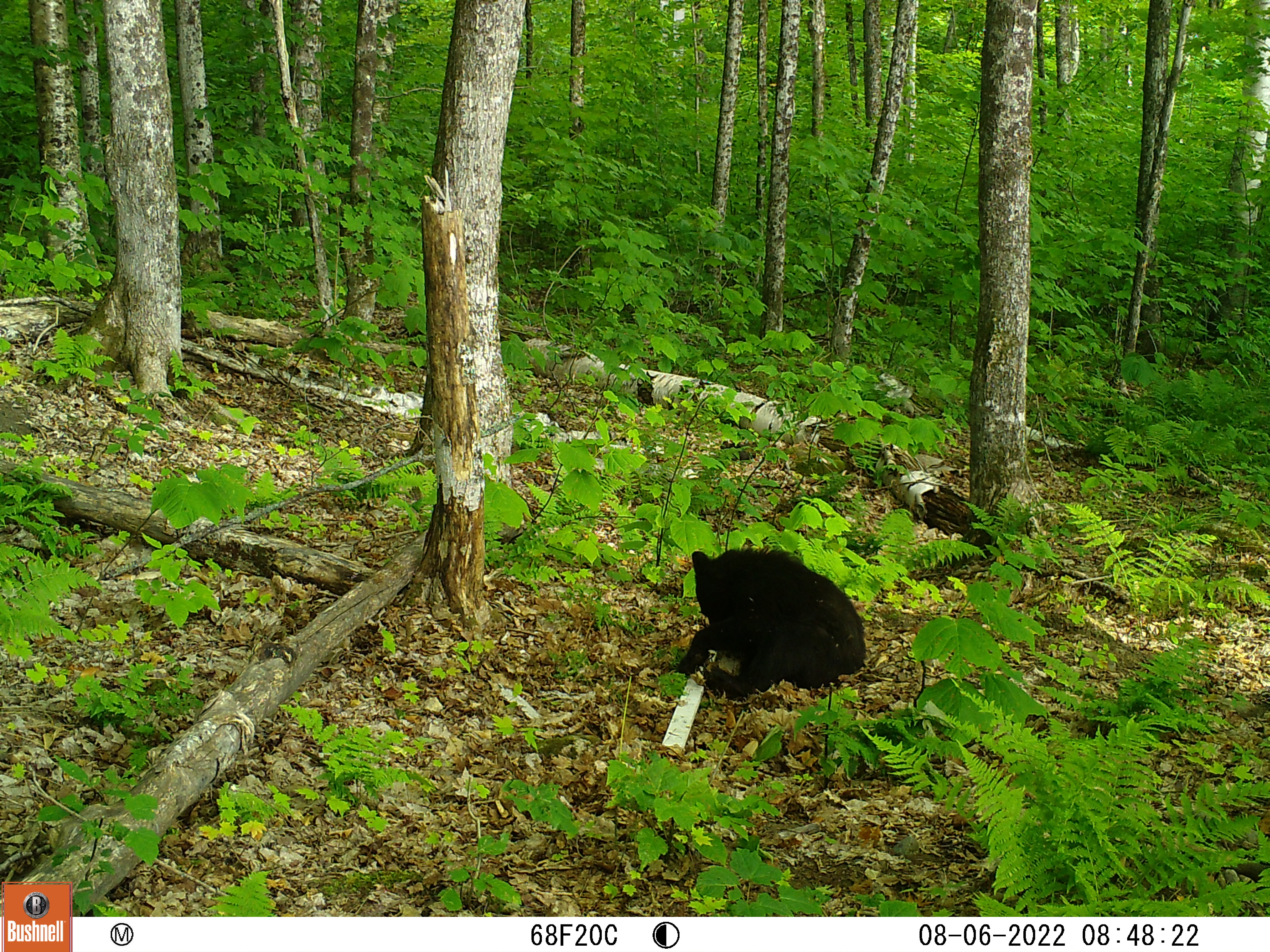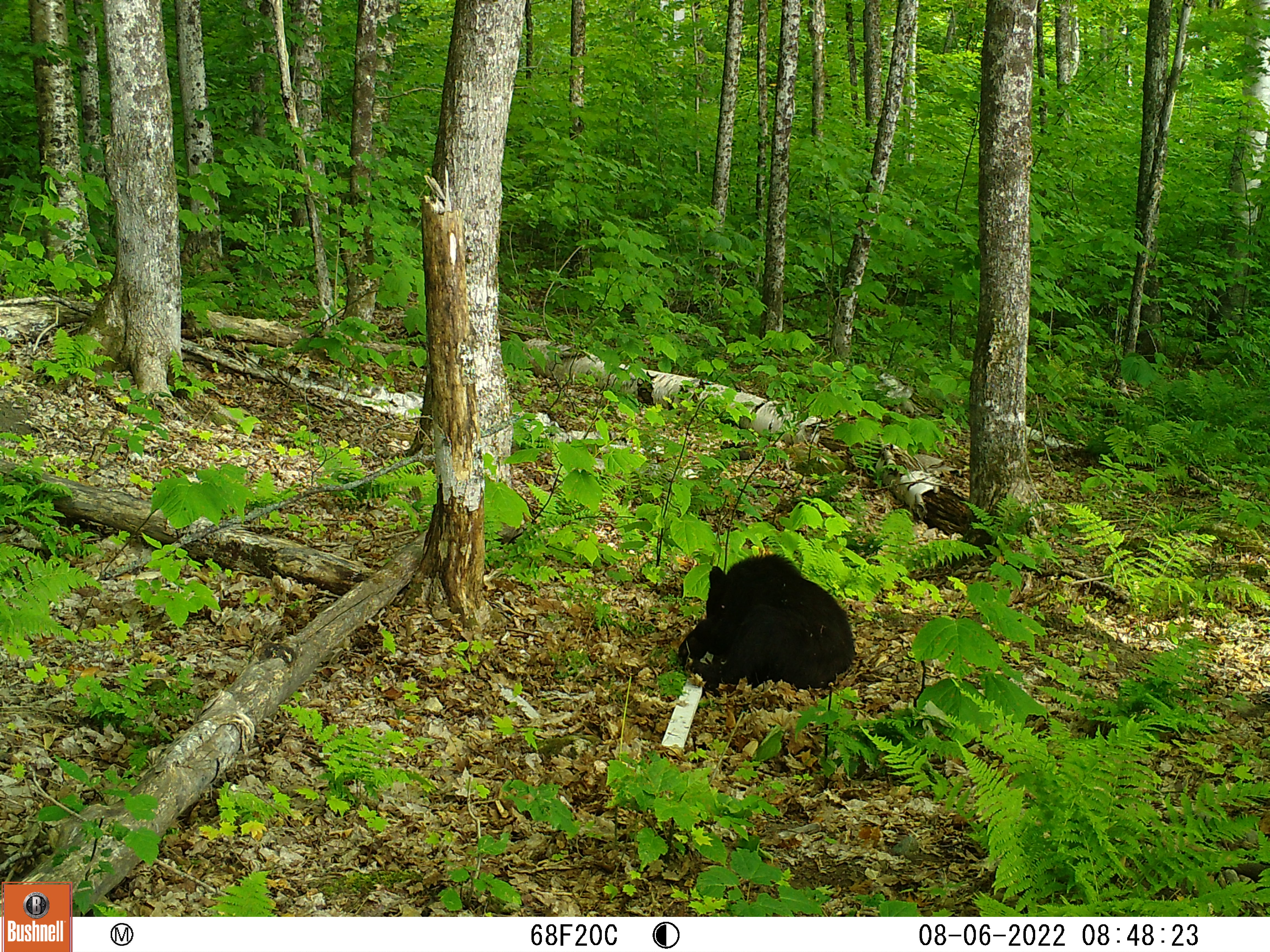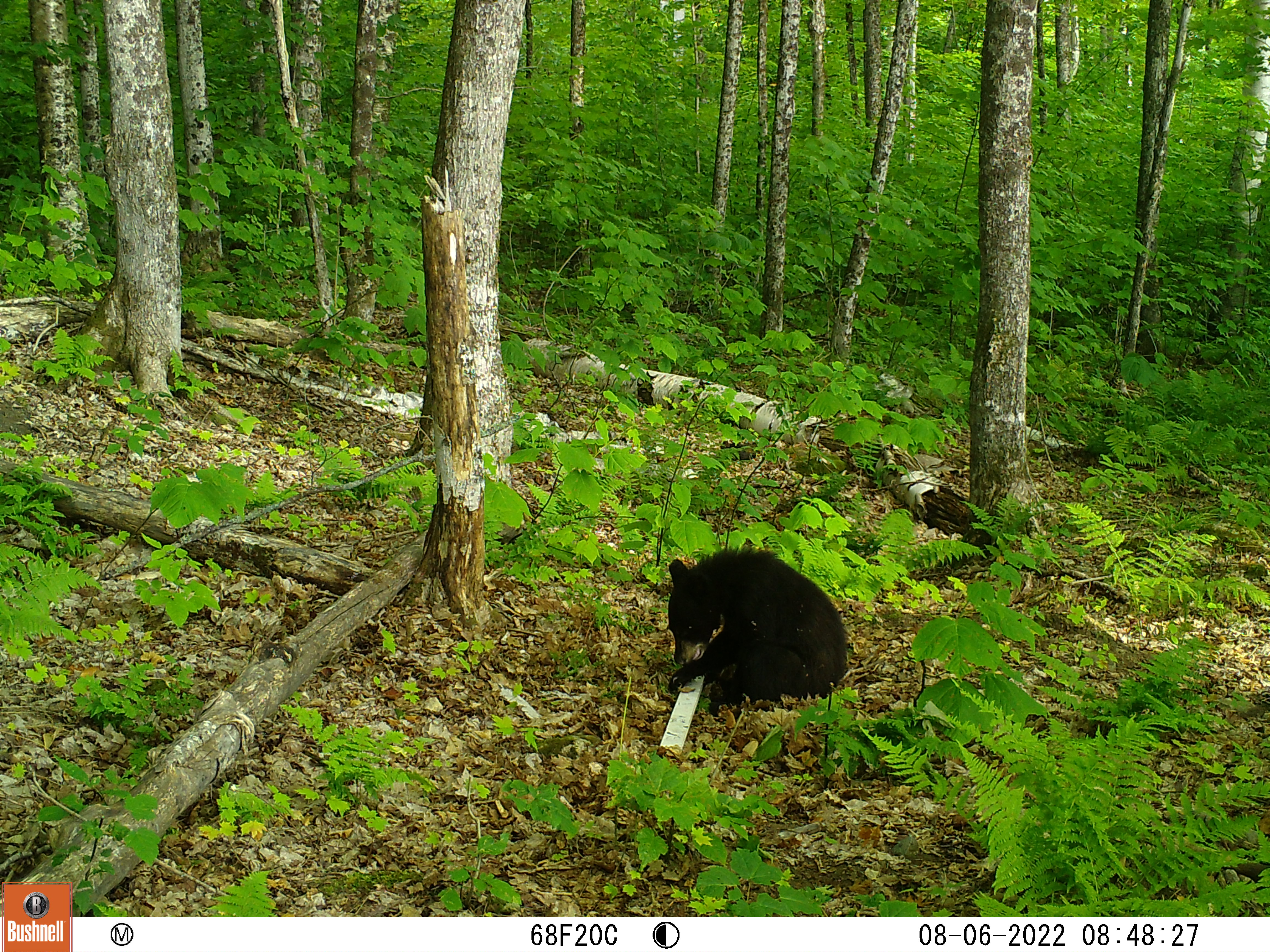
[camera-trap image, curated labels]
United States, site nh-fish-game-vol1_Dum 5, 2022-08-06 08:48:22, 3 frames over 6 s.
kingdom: Animalia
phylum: Chordata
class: Mammalia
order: Carnivora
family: Ursidae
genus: Ursus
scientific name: Ursus americanus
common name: black bear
Black bear (Ursus americanus).